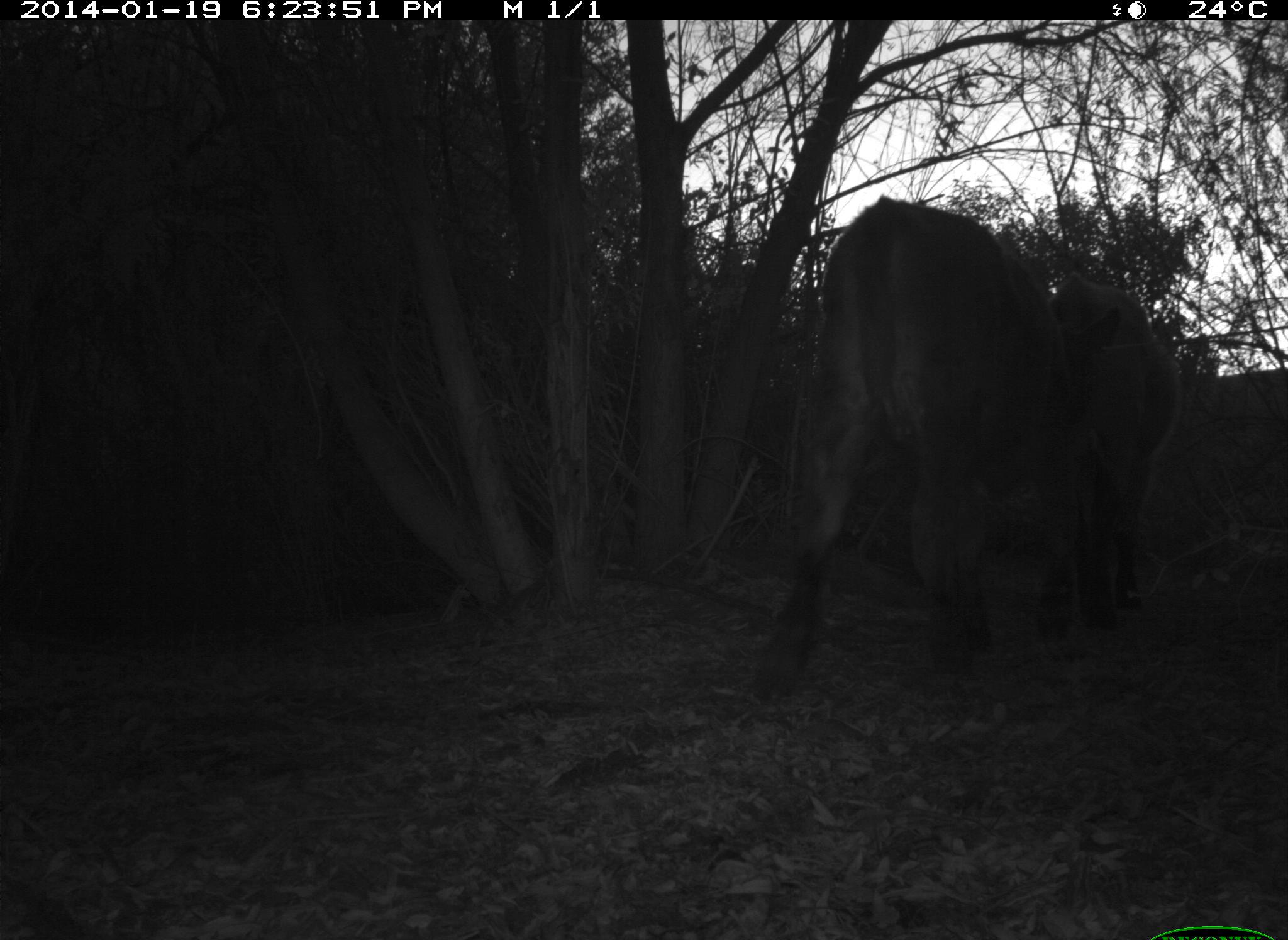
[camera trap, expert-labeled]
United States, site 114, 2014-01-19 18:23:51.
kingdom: Animalia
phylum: Chordata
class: Mammalia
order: Artiodactyla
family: Bovidae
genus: Bos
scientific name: Bos taurus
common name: cow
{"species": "cow (Bos taurus)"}